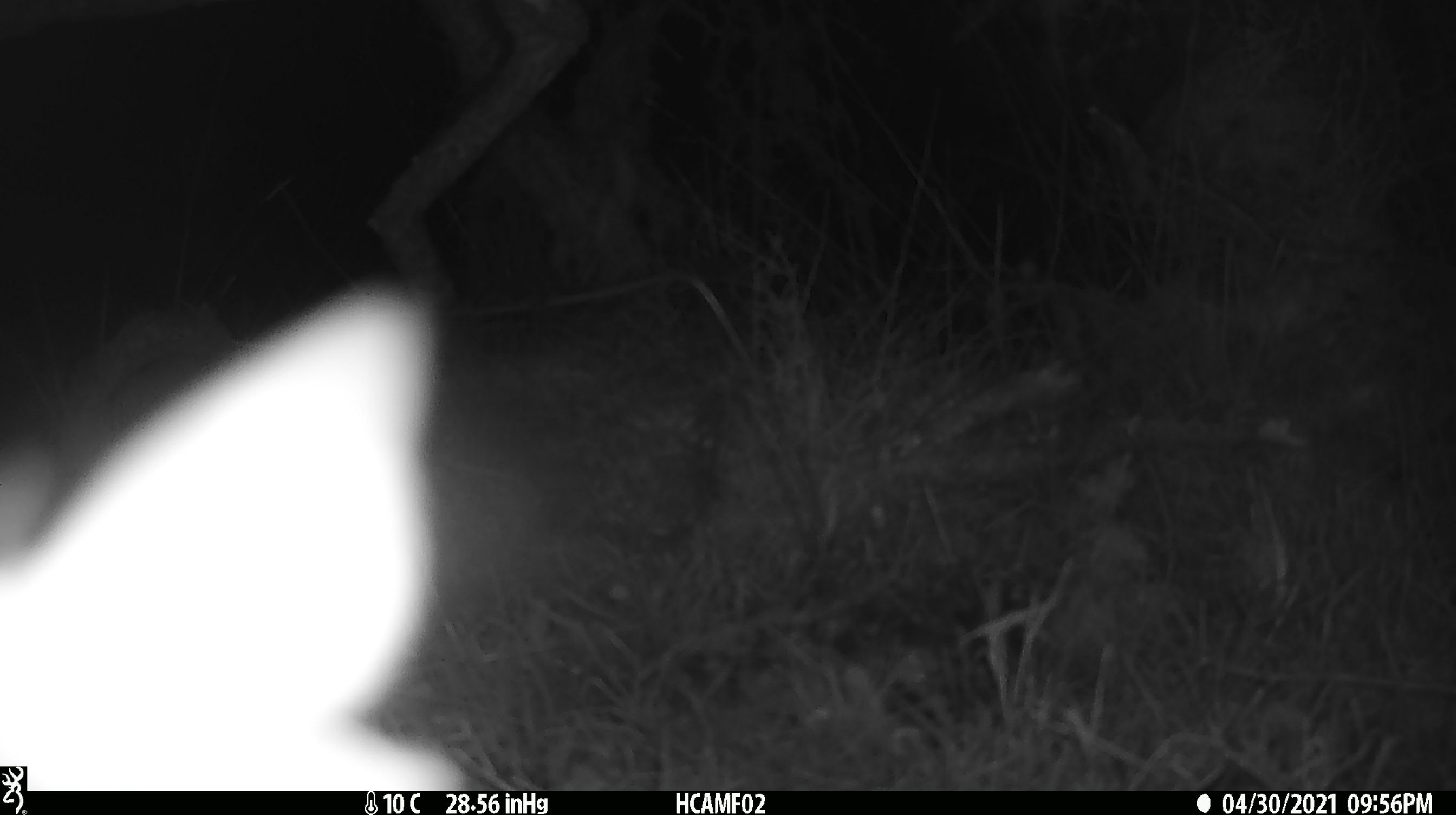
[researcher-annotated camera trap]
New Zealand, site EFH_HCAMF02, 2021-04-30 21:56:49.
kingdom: Animalia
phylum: Chordata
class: Mammalia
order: Diprotodontia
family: Phalangeridae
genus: Trichosurus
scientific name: Trichosurus vulpecula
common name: common brushtail possum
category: possum